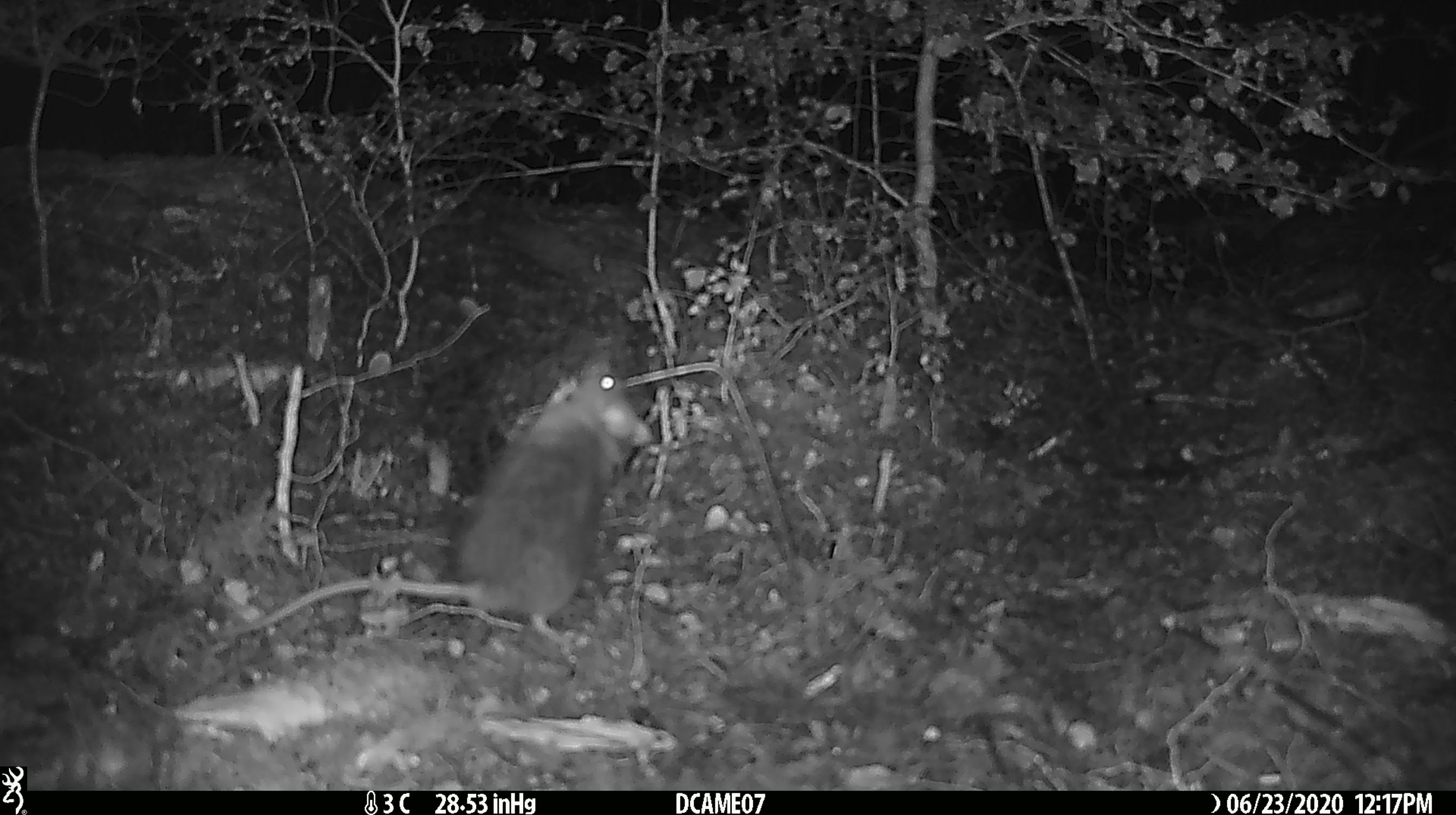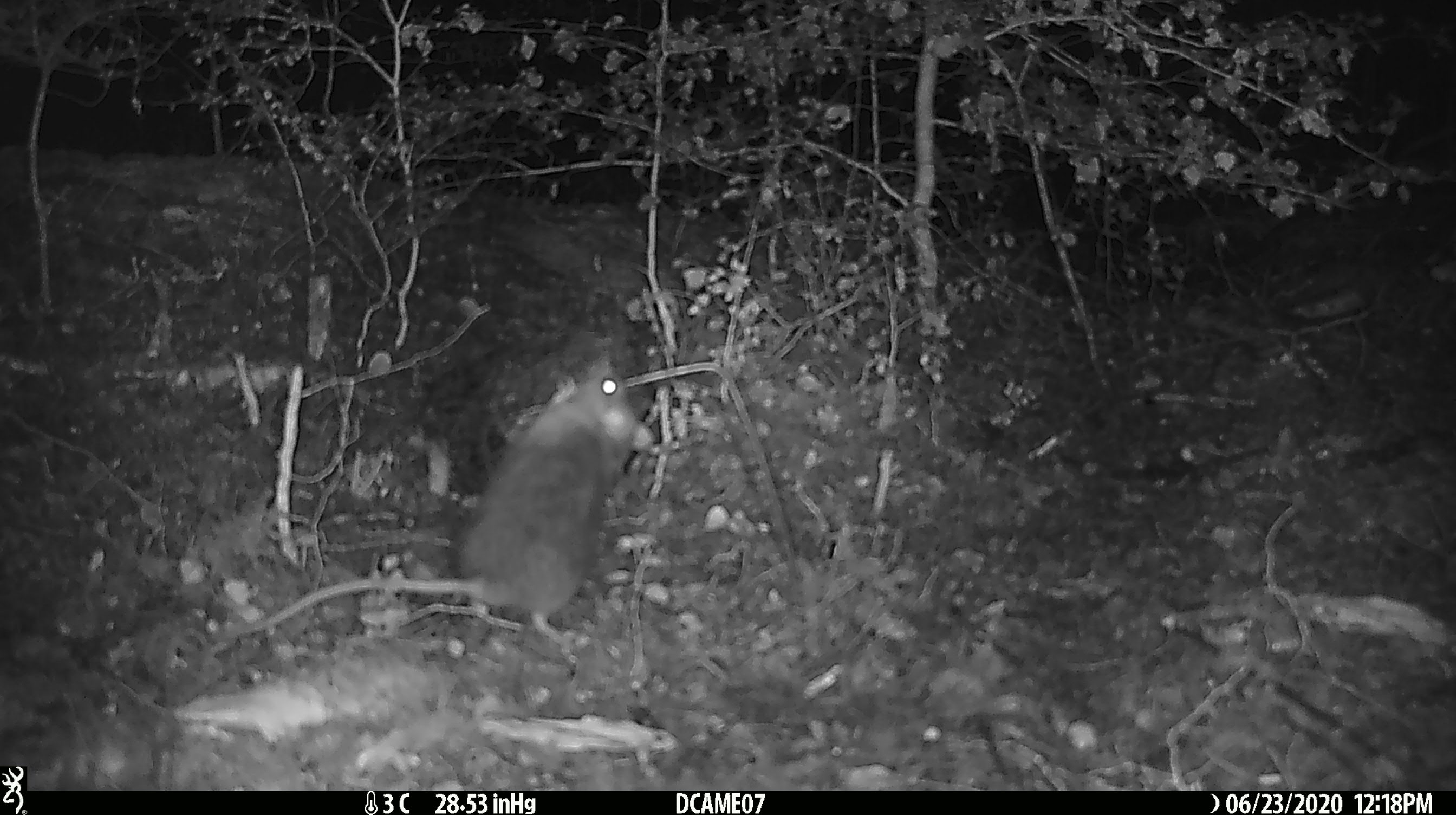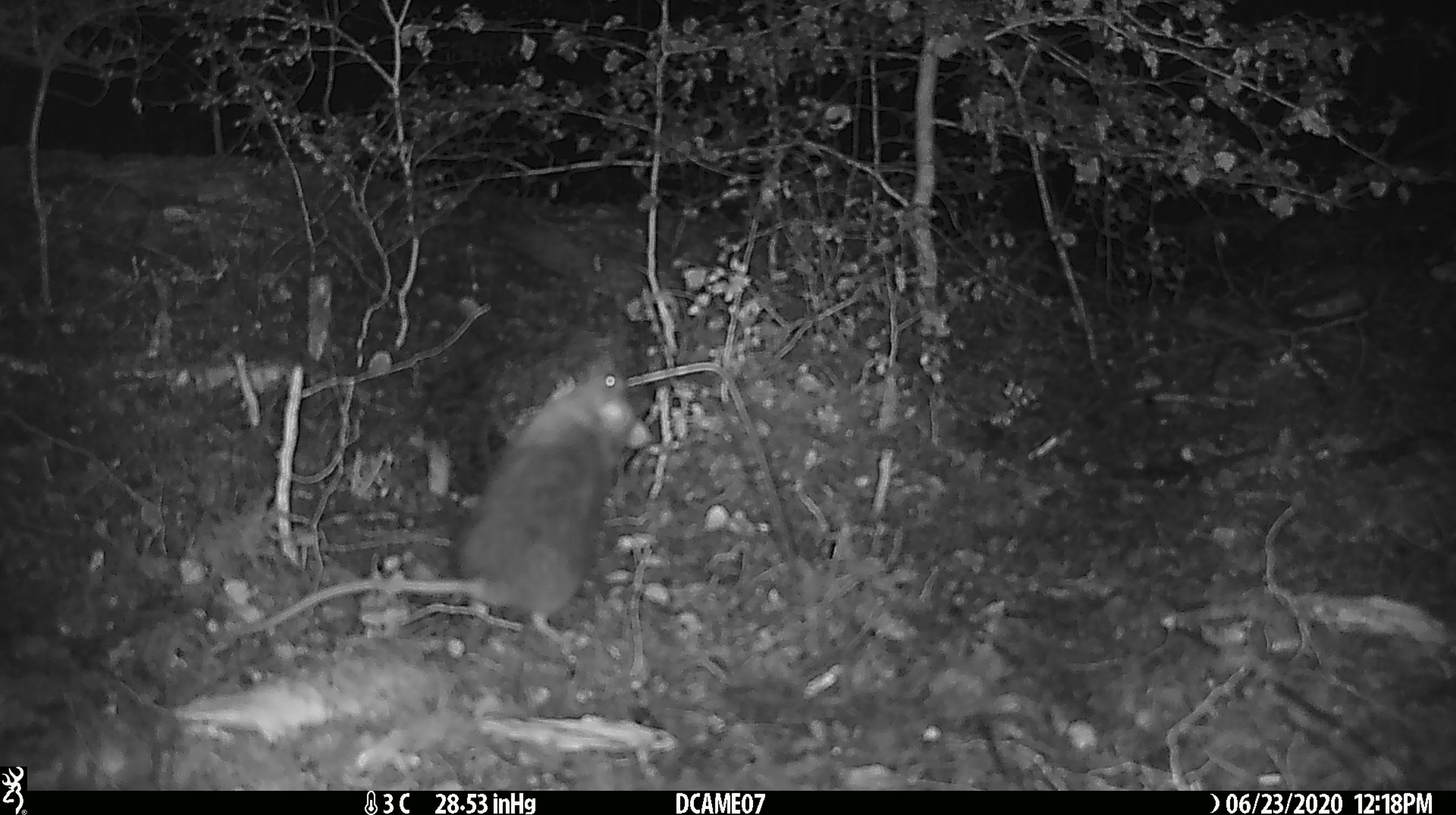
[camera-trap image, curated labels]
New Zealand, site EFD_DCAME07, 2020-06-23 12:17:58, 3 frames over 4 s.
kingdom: Animalia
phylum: Chordata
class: Mammalia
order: Rodentia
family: Muridae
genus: Rattus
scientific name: Rattus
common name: rat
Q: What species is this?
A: Rat (Rattus).